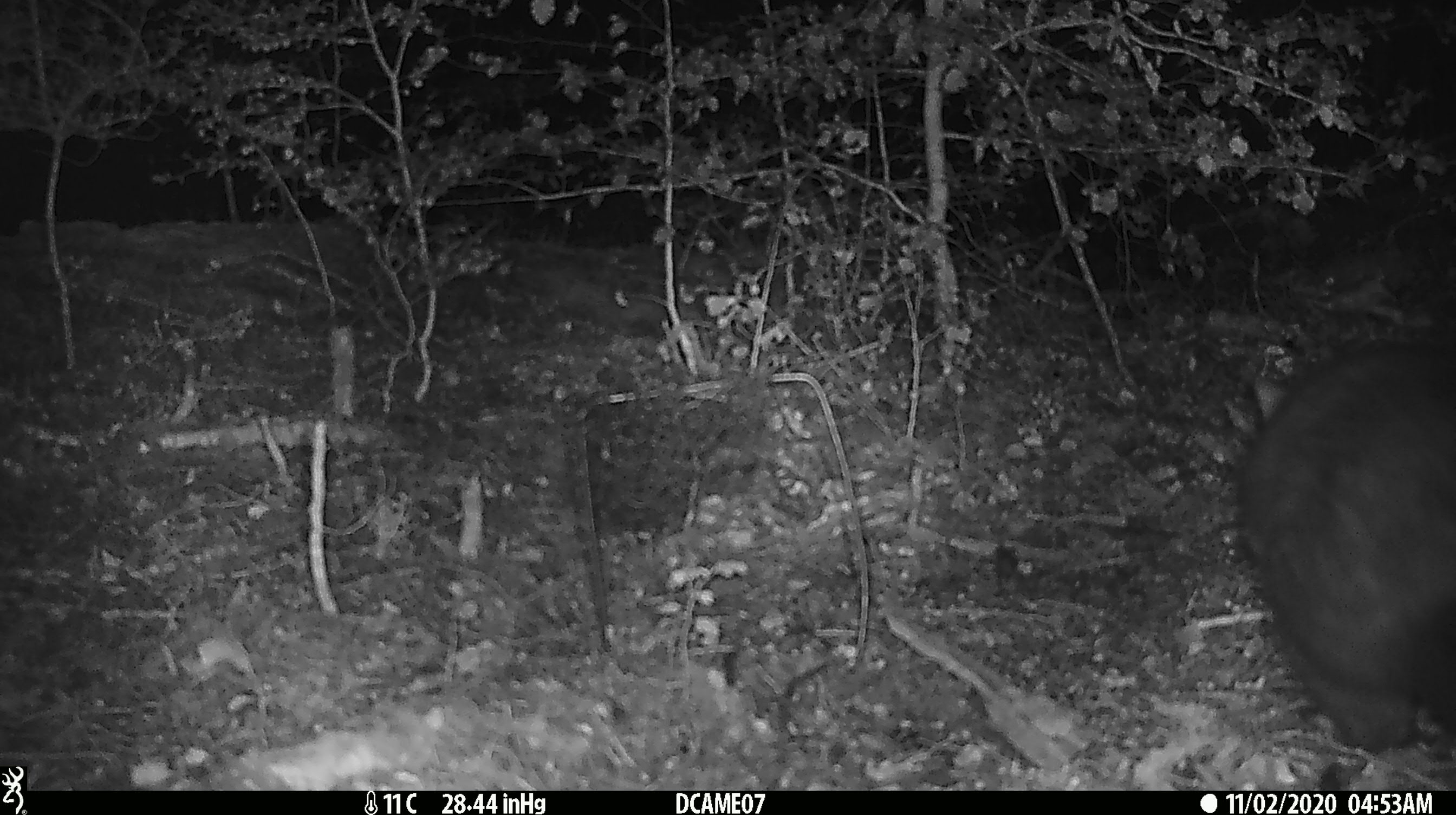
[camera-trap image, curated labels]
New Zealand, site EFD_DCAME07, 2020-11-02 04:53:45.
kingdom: Animalia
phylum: Chordata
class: Mammalia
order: Diprotodontia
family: Phalangeridae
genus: Trichosurus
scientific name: Trichosurus vulpecula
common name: common brushtail possum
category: possum